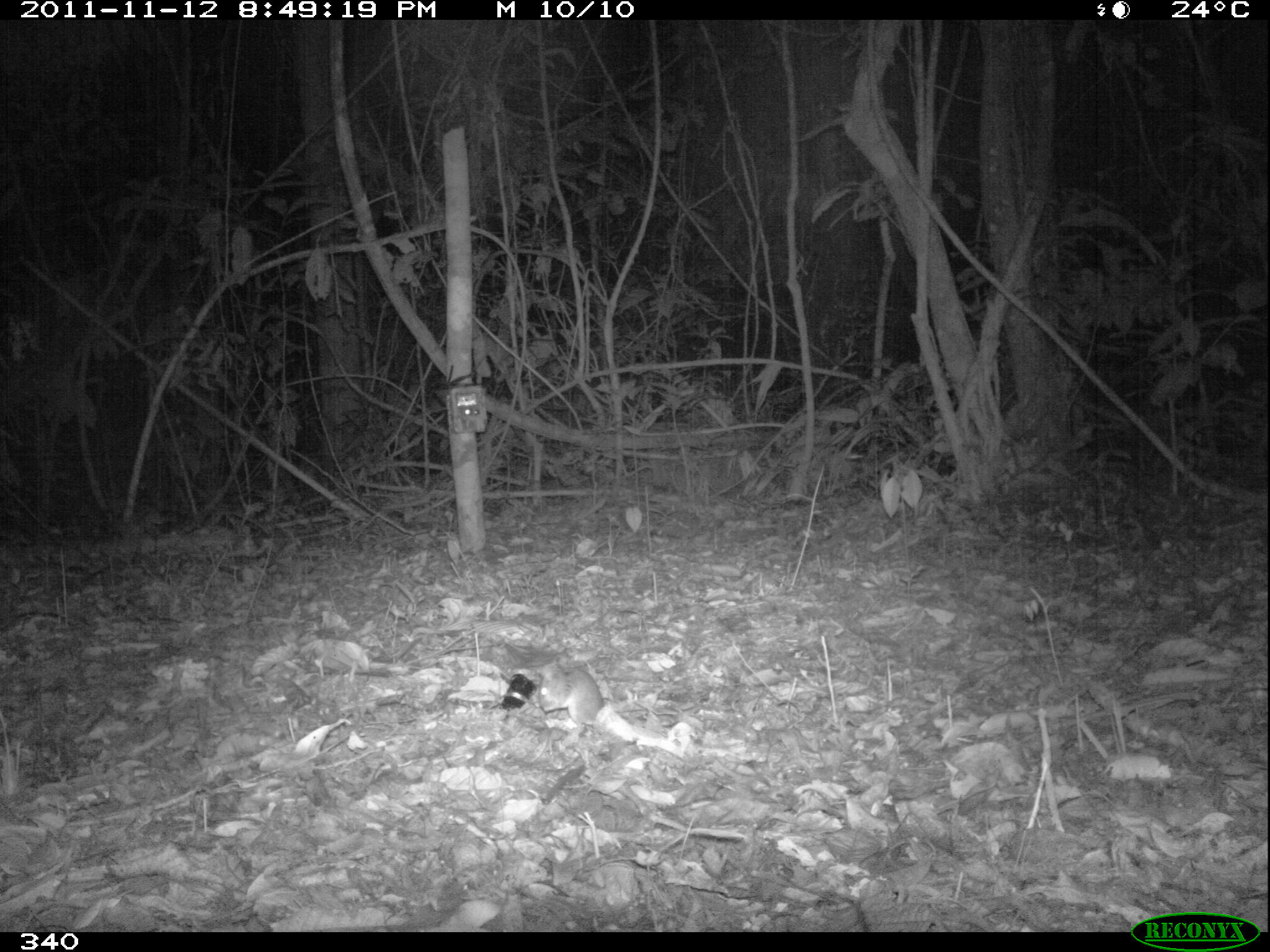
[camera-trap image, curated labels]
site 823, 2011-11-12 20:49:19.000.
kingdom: Animalia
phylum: Chordata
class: Mammalia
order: Rodentia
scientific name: Rodentia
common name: rodents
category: unknown rodent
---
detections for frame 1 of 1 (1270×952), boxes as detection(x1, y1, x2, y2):
unknown rodent: detection(538, 667, 643, 725)